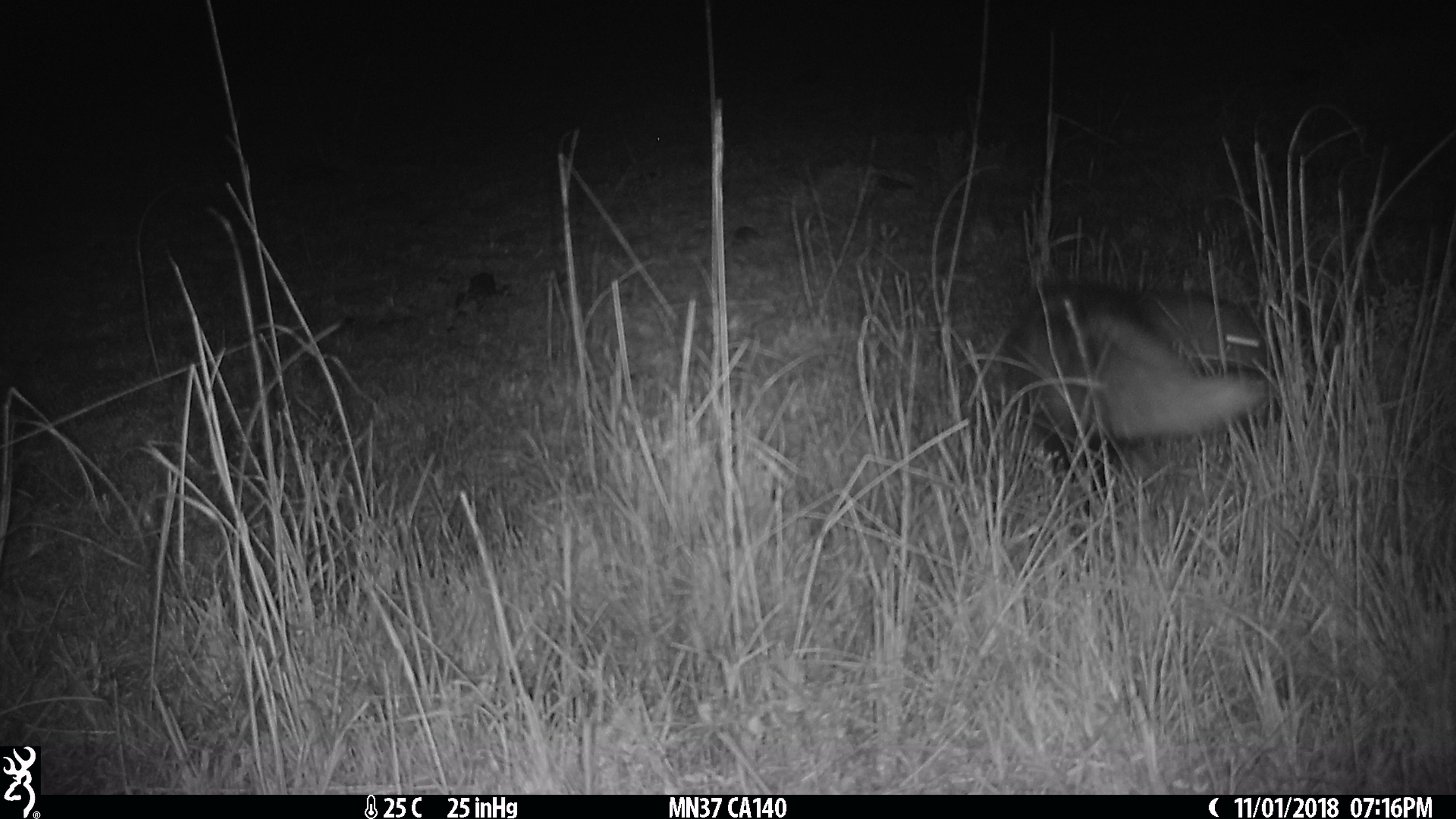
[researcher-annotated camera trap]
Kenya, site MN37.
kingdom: Animalia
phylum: Chordata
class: Mammalia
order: Carnivora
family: Herpestidae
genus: Mungos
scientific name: Mungos mungo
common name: banded mongoose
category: mongoose banded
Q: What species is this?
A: Mongoose banded (banded mongoose) (Mungos mungo).